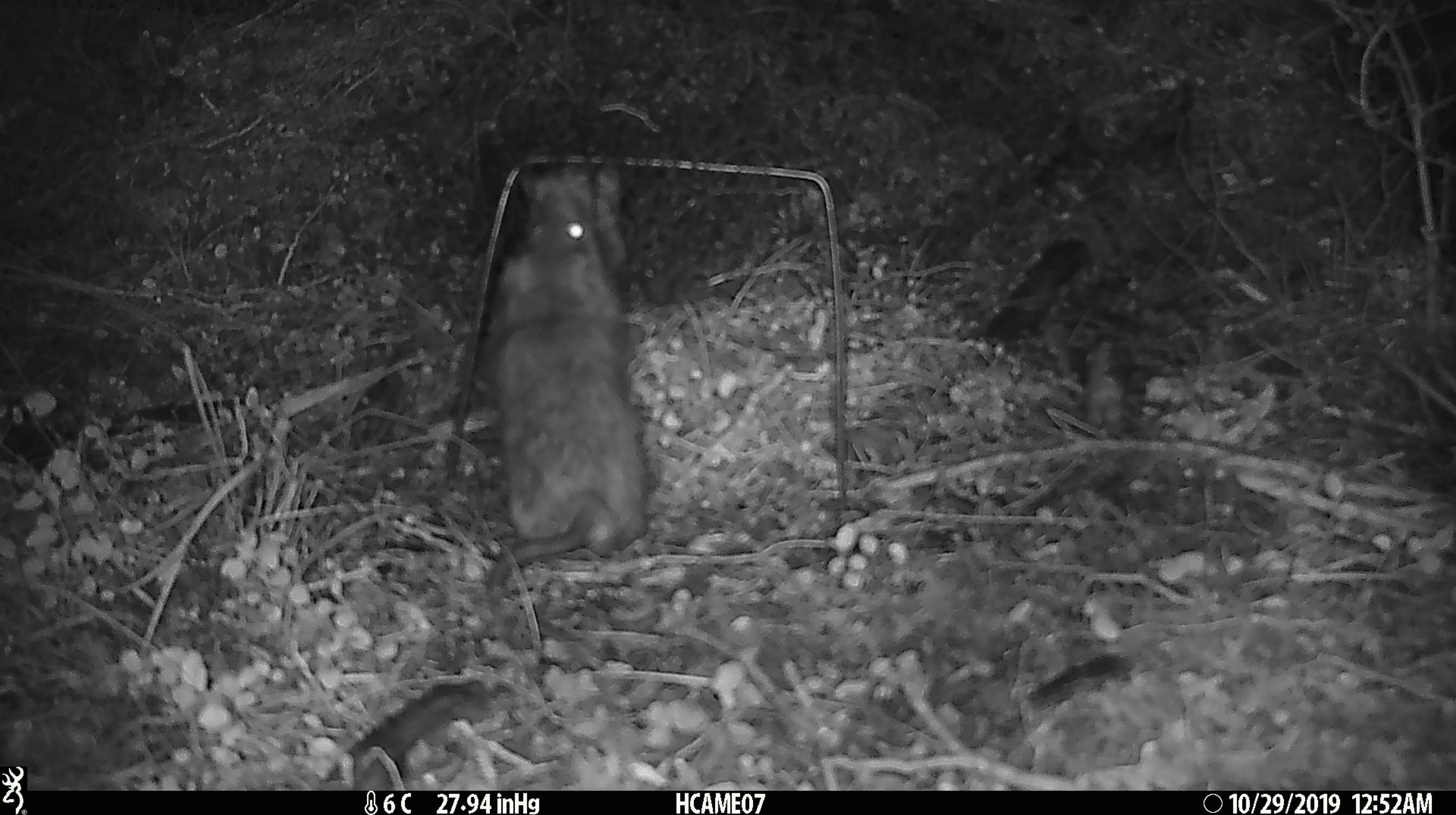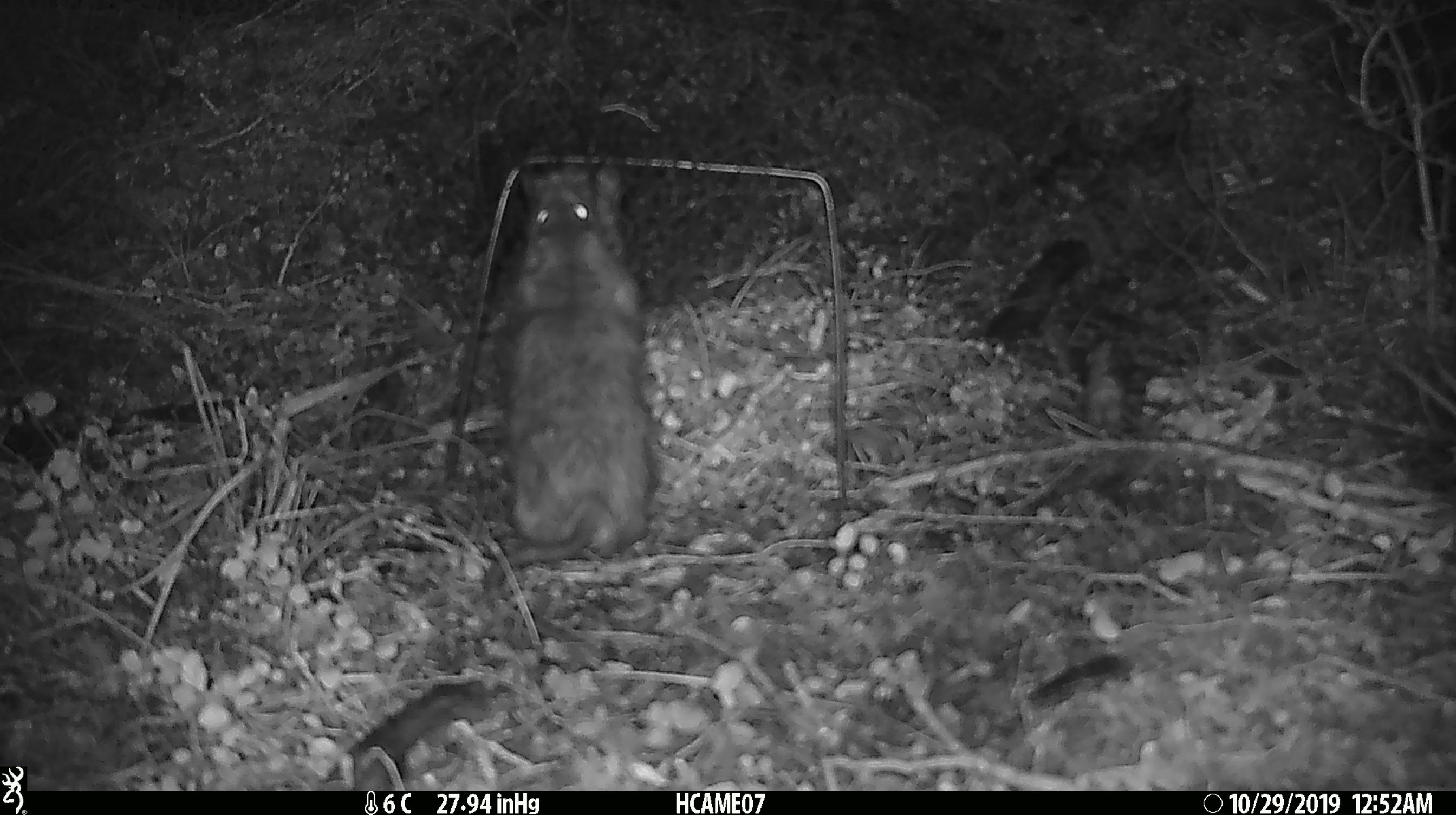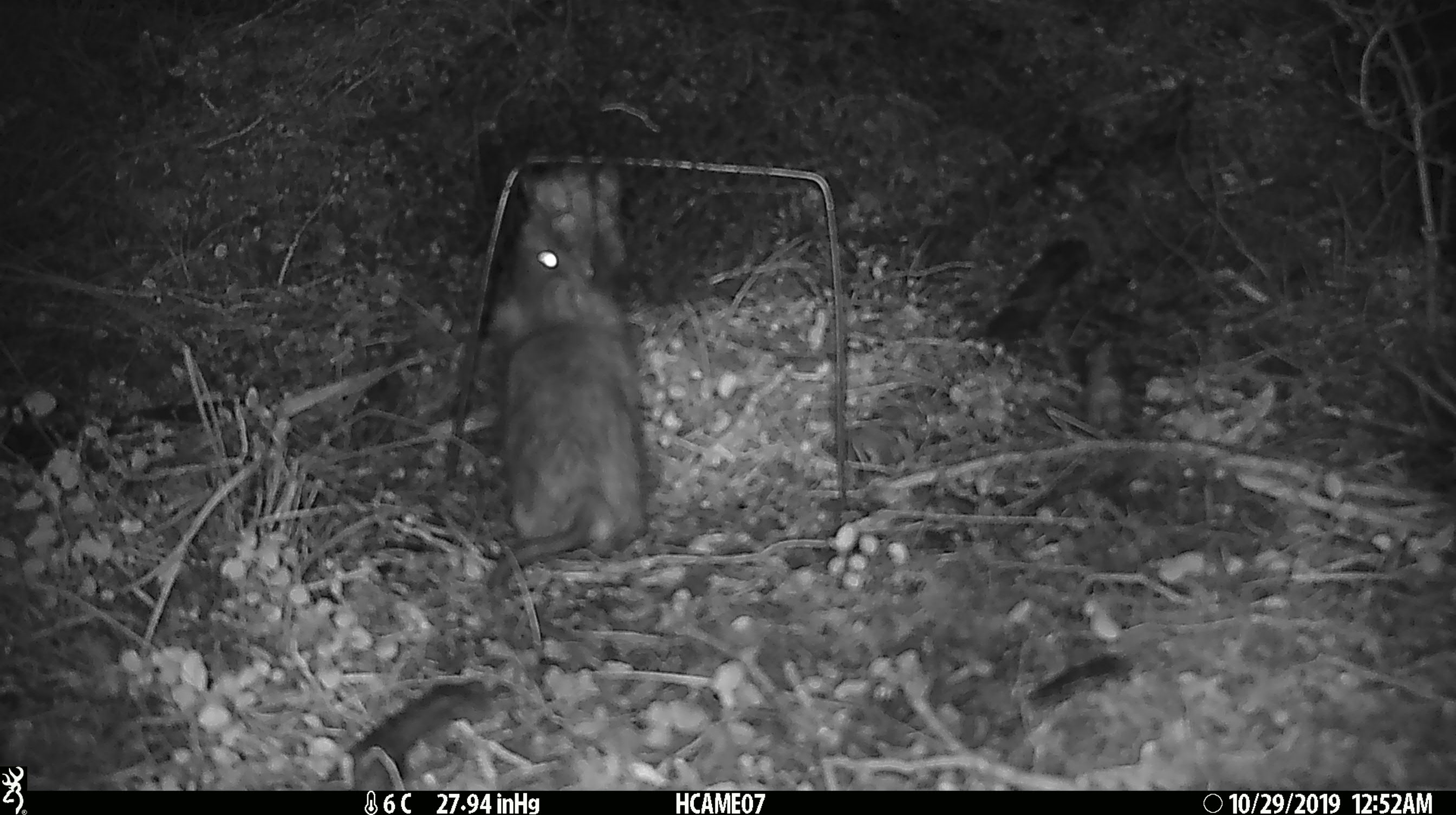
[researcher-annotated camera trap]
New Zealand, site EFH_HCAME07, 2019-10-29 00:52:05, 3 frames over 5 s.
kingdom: Animalia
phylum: Chordata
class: Mammalia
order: Rodentia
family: Muridae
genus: Rattus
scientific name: Rattus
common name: rat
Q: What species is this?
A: Rat (Rattus).